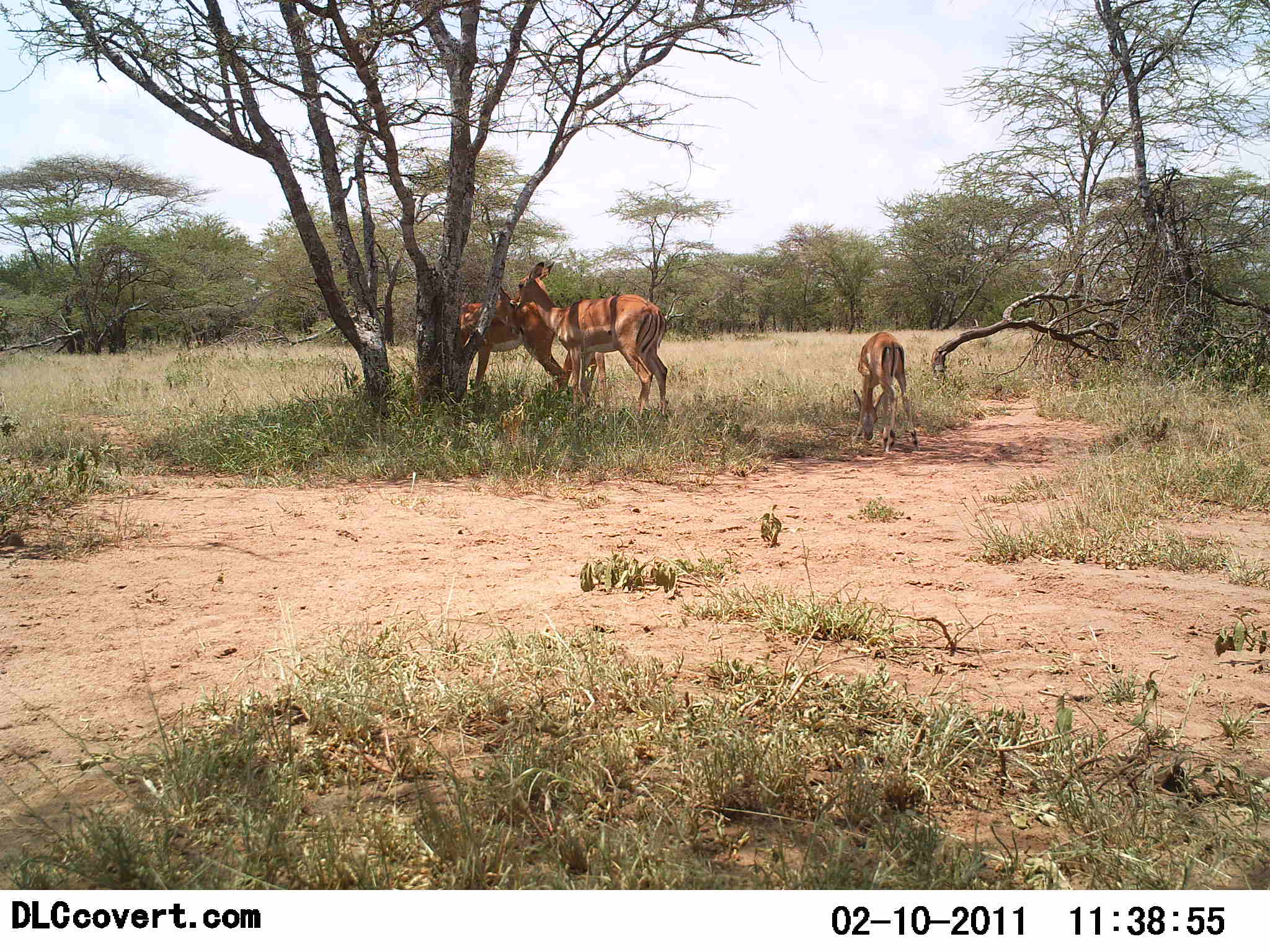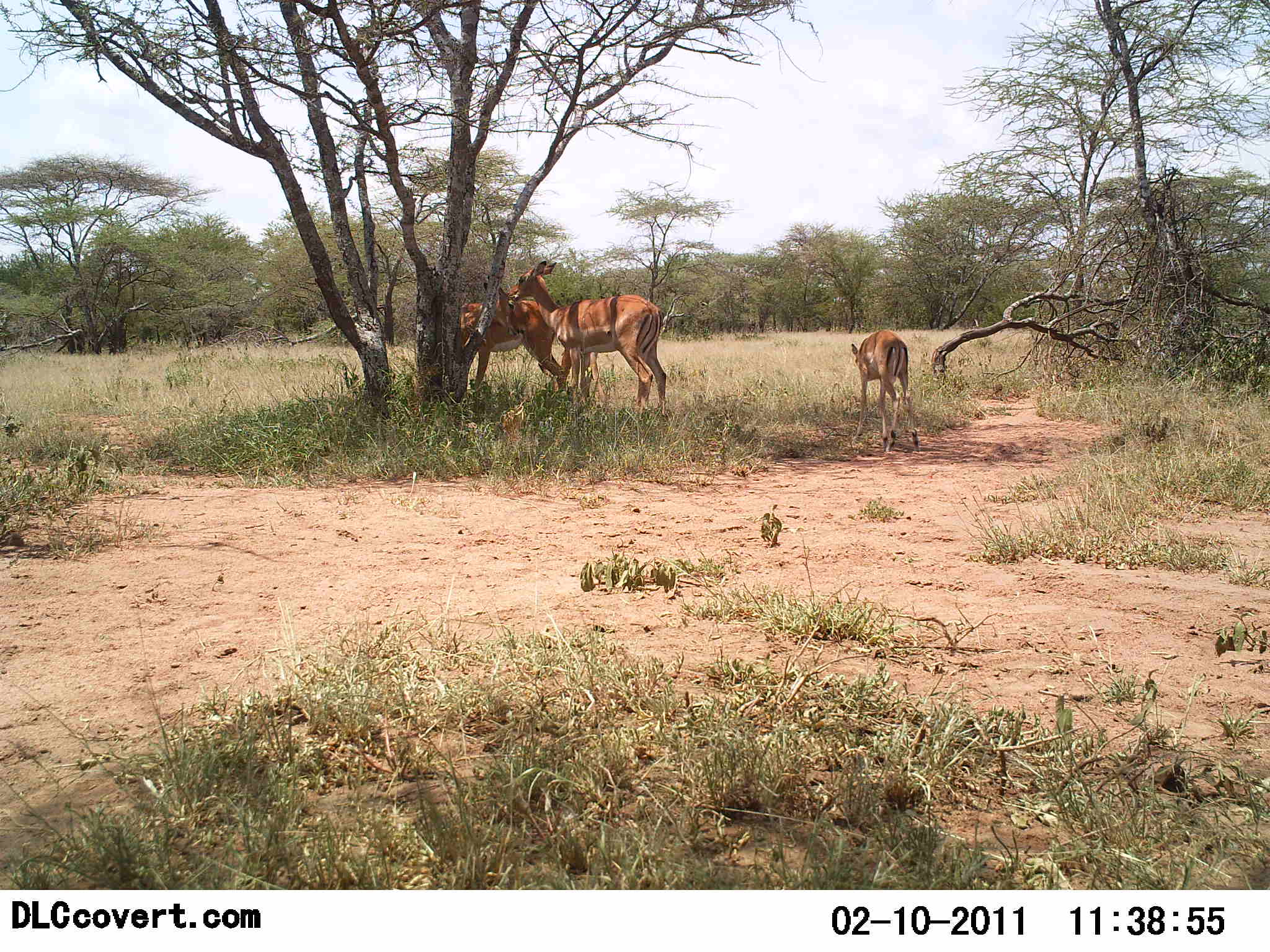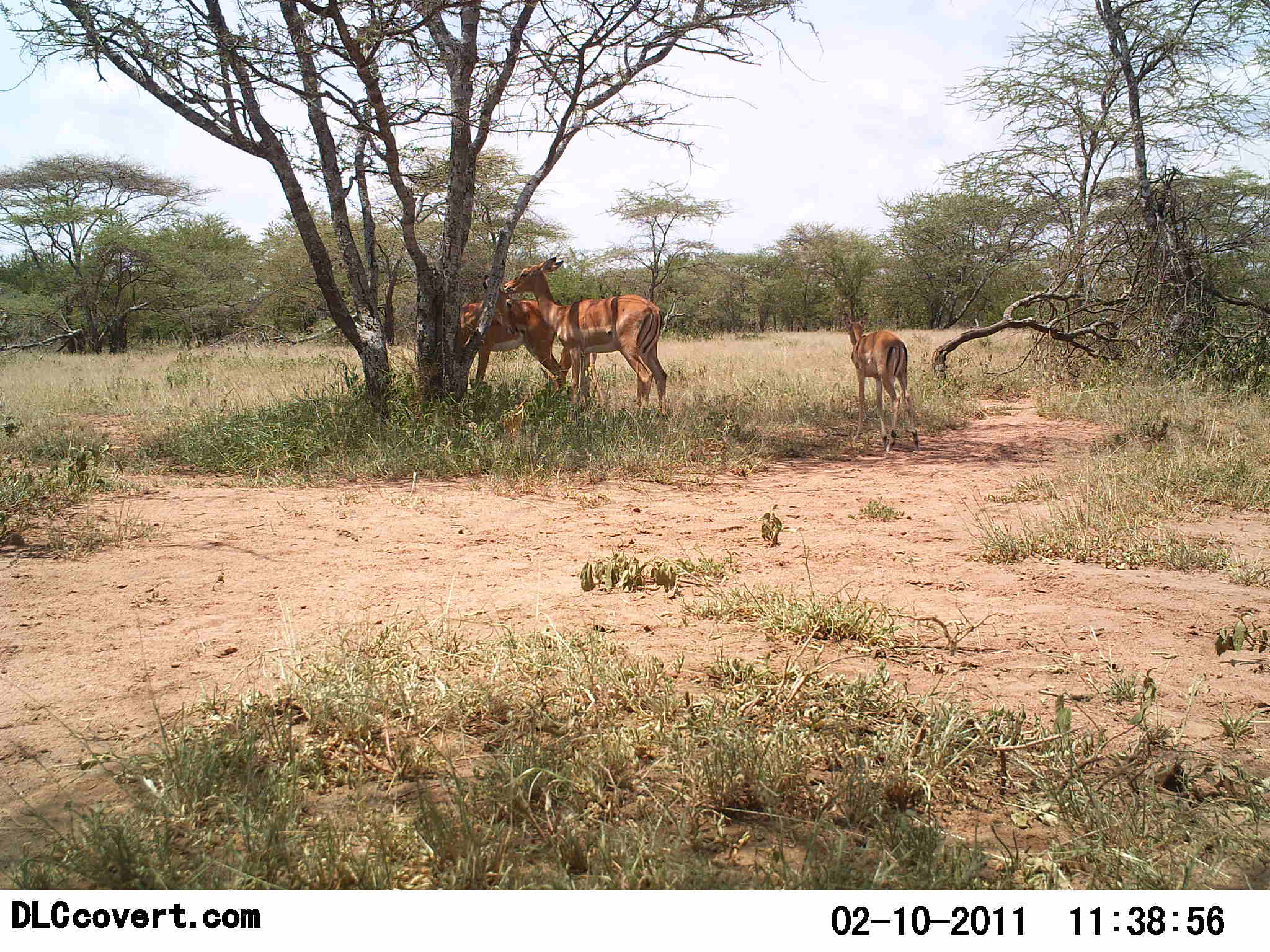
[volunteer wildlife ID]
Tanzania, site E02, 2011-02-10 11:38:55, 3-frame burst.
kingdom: Animalia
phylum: Chordata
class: Mammalia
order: Artiodactyla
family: Bovidae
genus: Aepyceros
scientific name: Aepyceros melampus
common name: impala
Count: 3.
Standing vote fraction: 70%.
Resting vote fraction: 10%.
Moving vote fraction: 10%.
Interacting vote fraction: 10%.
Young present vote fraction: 50%.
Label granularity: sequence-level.